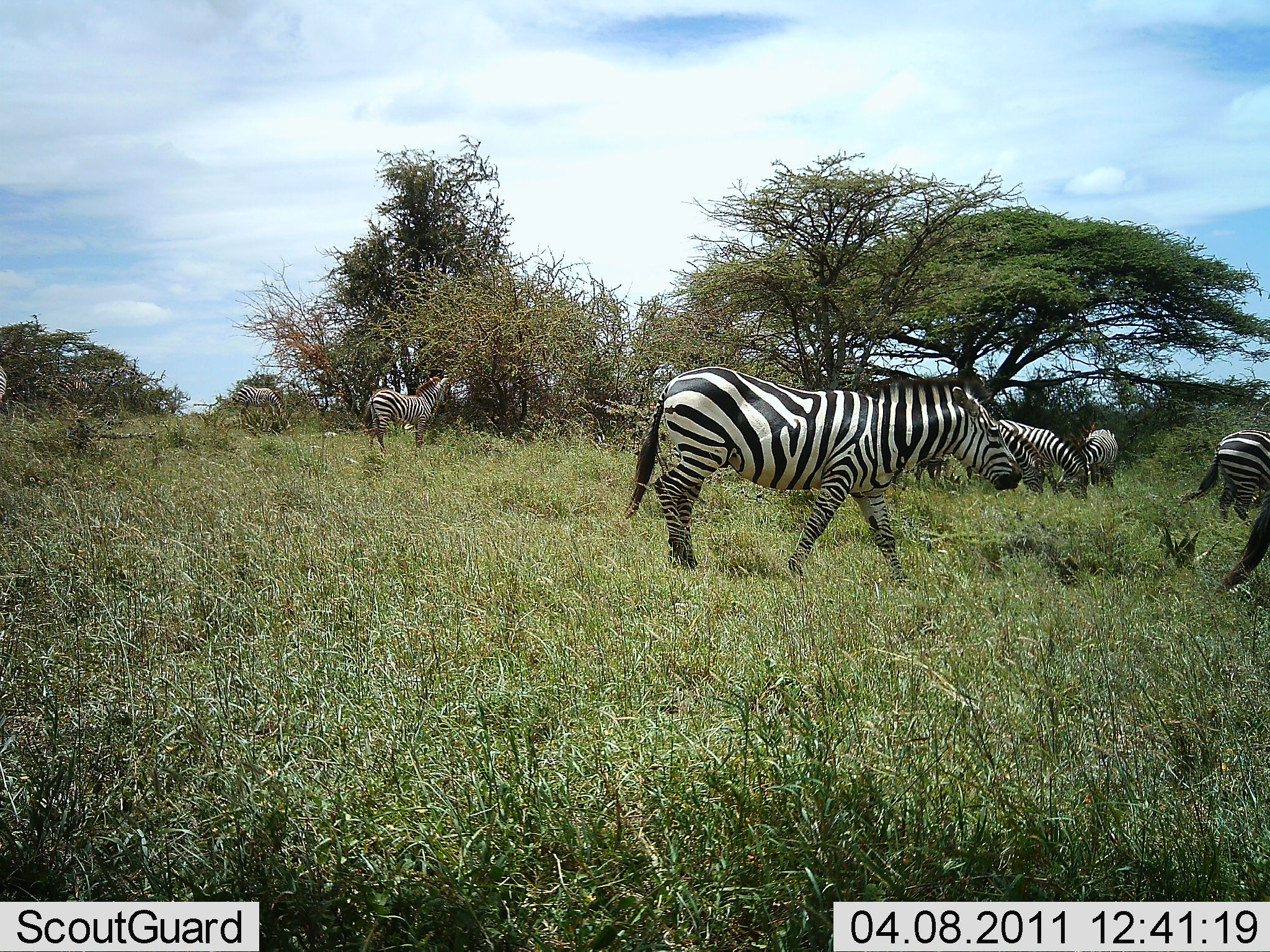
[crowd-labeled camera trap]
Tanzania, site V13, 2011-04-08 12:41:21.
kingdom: Animalia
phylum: Chordata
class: Mammalia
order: Perissodactyla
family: Equidae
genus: Equus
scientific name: Equus quagga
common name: plains zebra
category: zebra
Zebra (plains zebra) (Equus quagga), count 6. Behavior (volunteer vote fractions): standing 40%, resting 0%, moving 90%, interacting 10%. Young present (vote fraction): 0%. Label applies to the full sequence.